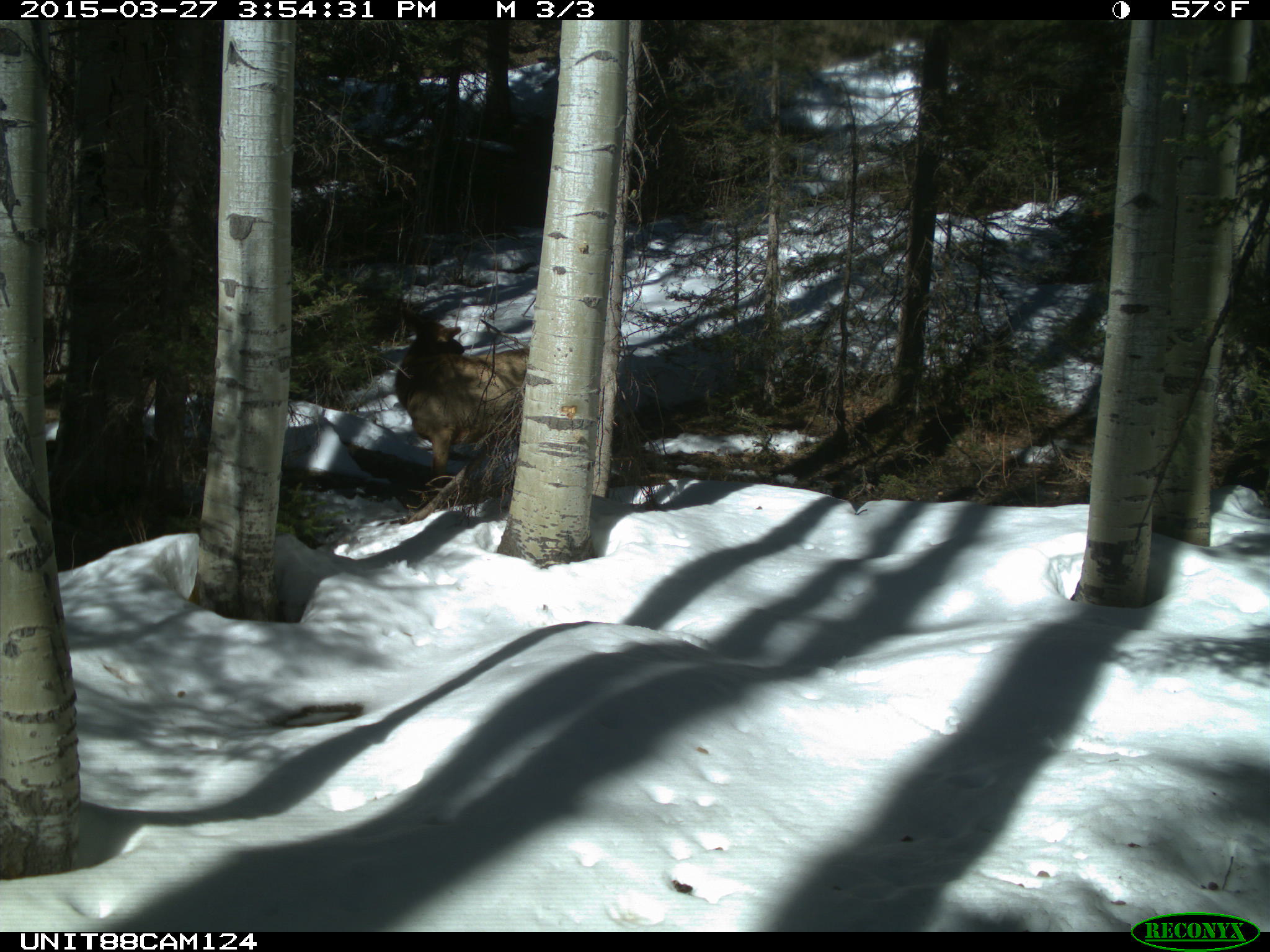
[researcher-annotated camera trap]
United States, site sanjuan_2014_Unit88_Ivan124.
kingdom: Animalia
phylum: Chordata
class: Mammalia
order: Artiodactyla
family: Cervidae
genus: Cervus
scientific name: Cervus elaphus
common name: red deer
Cervus elaphus (red deer).